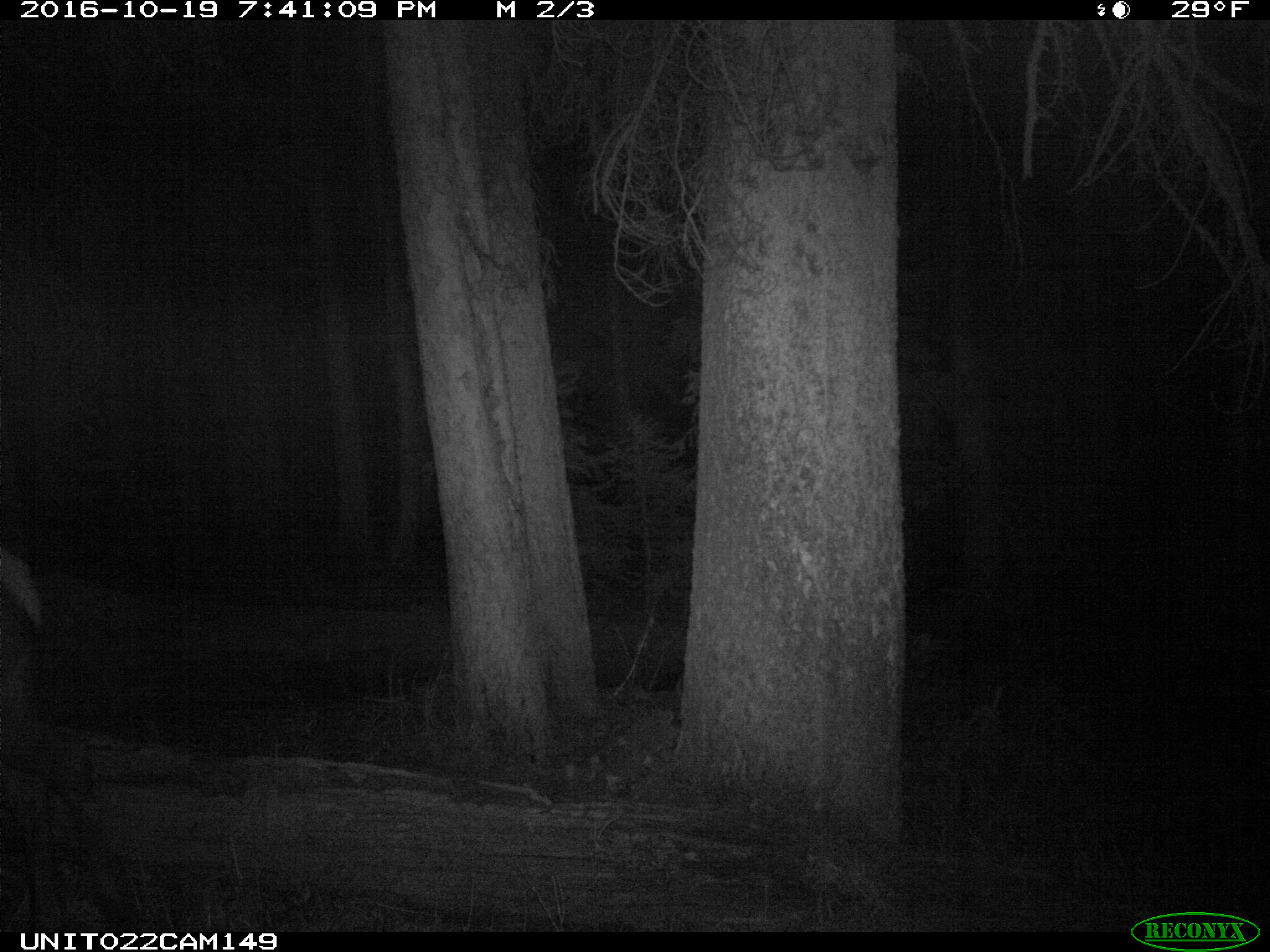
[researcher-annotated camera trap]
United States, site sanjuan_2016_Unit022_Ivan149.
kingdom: Animalia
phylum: Chordata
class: Mammalia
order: Artiodactyla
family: Cervidae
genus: Cervus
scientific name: Cervus elaphus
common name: red deer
Cervus elaphus (red deer).